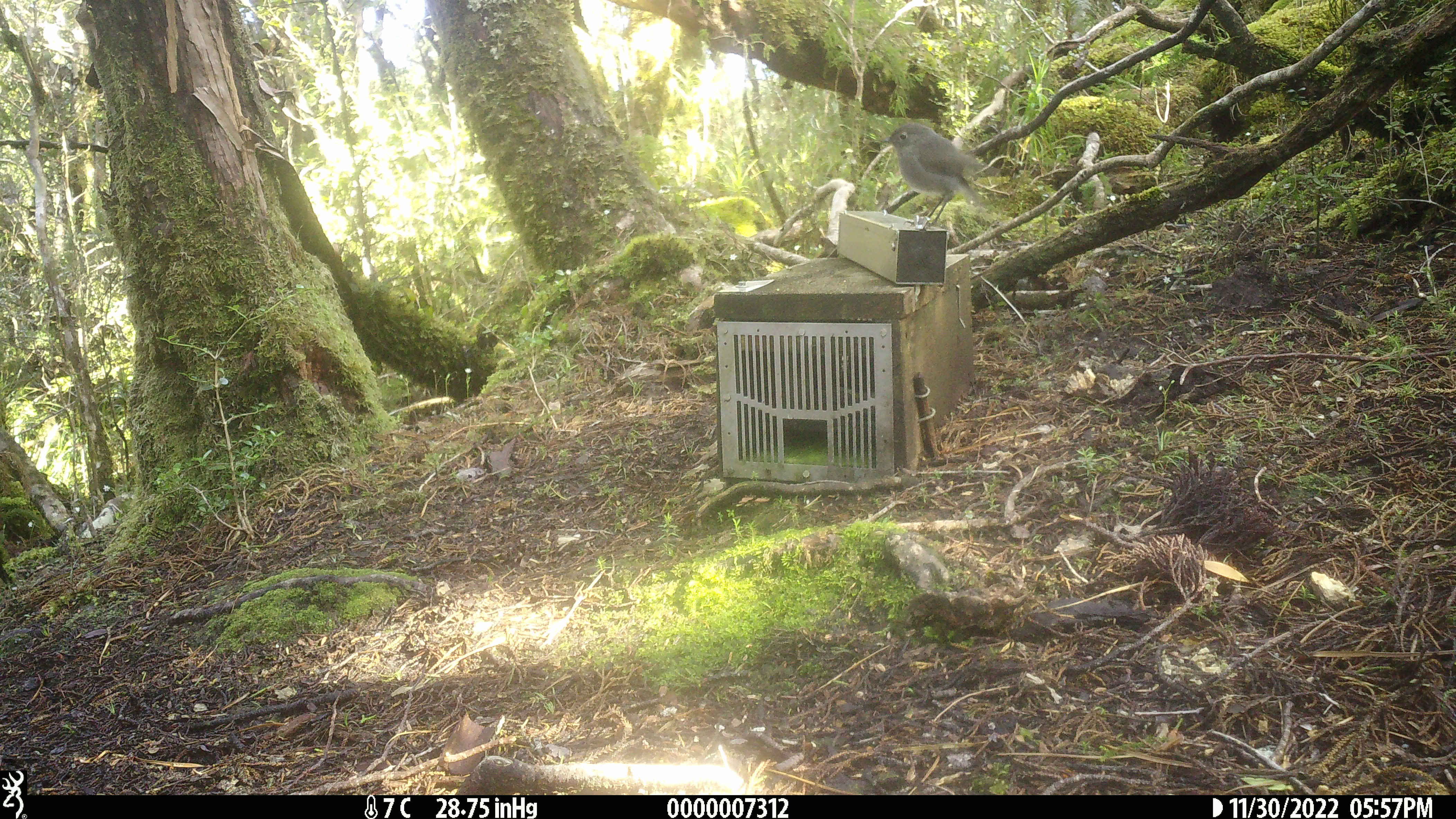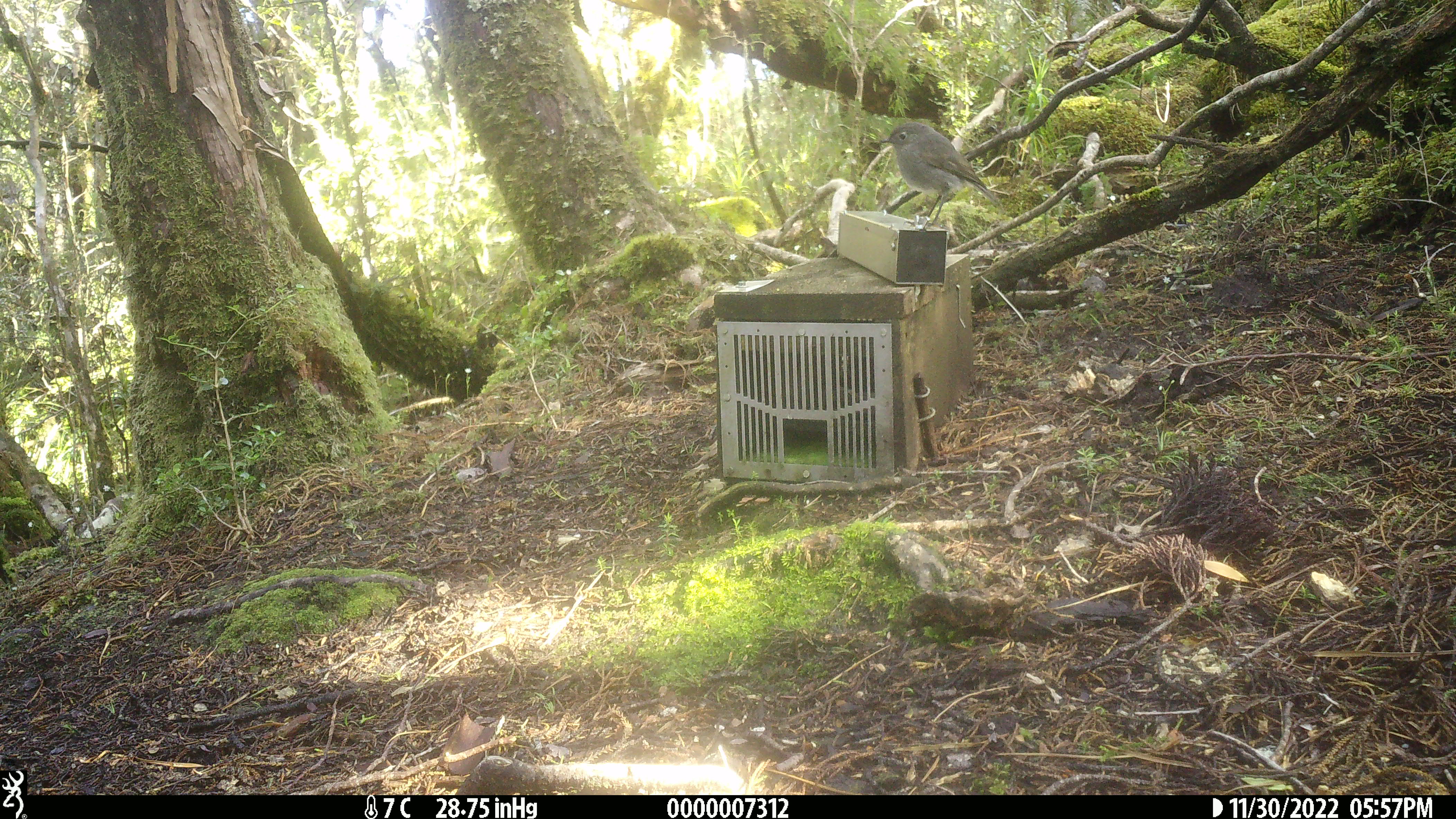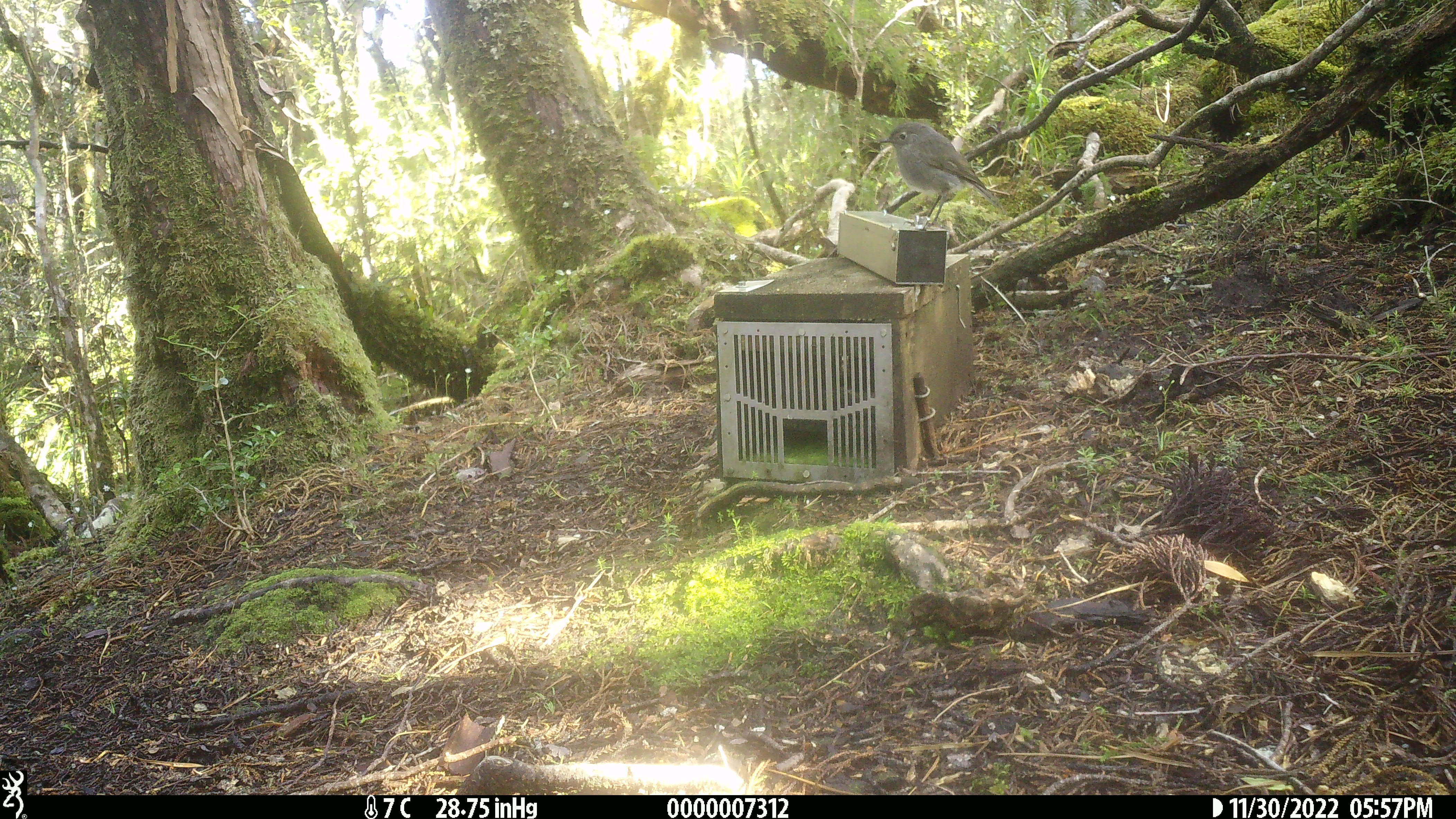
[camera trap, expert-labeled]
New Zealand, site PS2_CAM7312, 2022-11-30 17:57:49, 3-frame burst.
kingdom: Animalia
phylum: Chordata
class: Aves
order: Passeriformes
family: Petroicidae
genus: Petroica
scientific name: Petroica australis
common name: new zealand robin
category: robin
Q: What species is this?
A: Robin (new zealand robin) (Petroica australis).